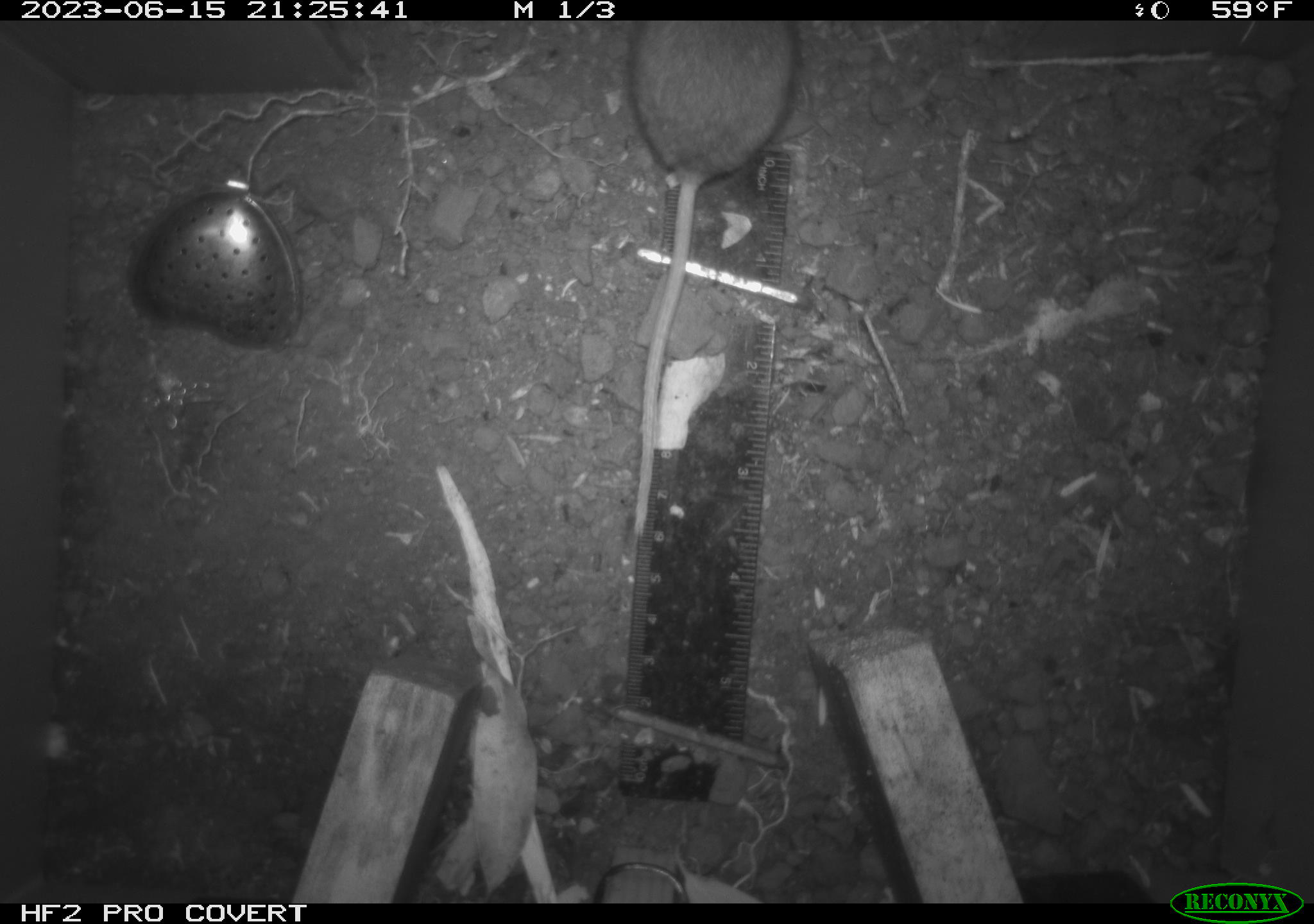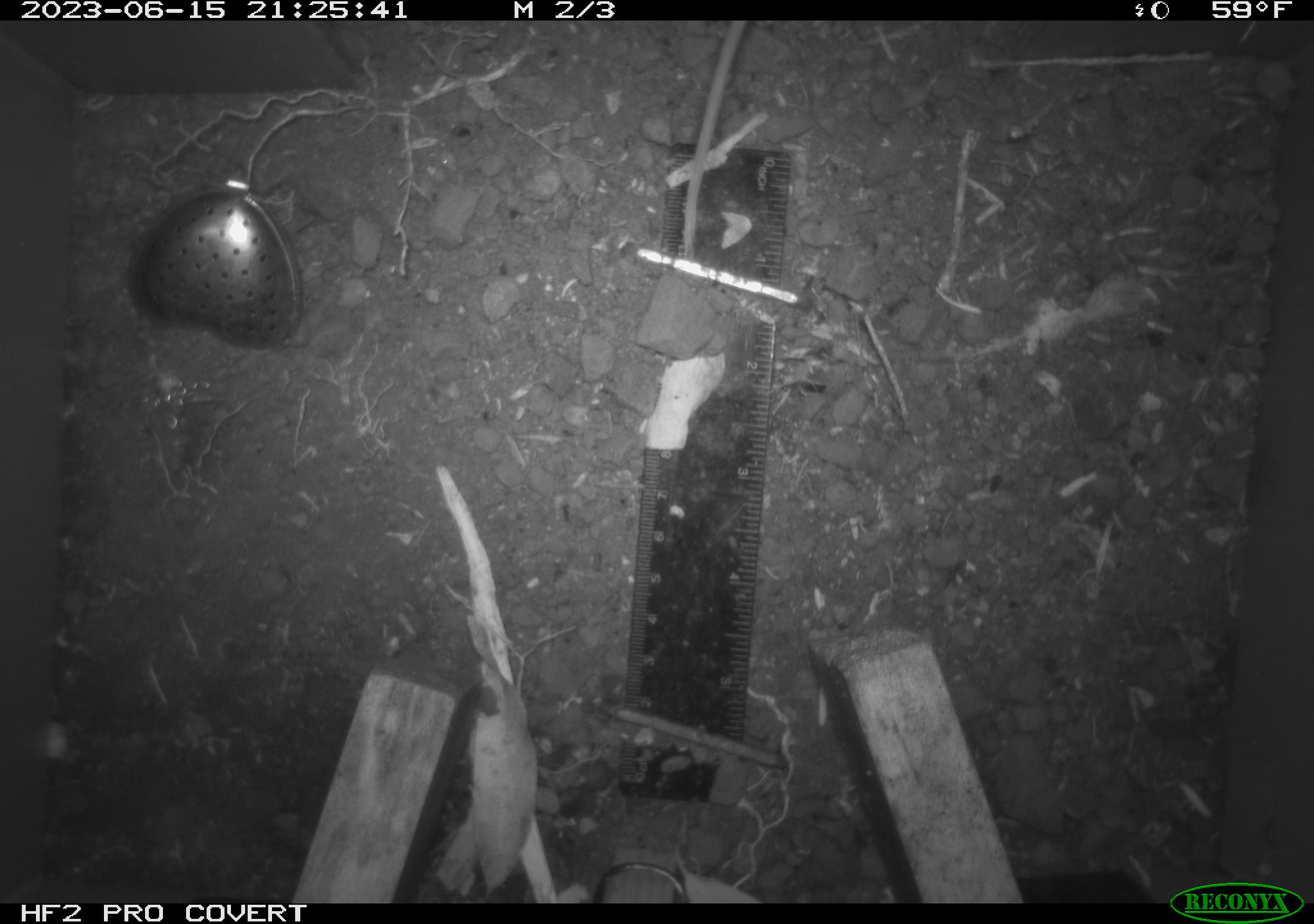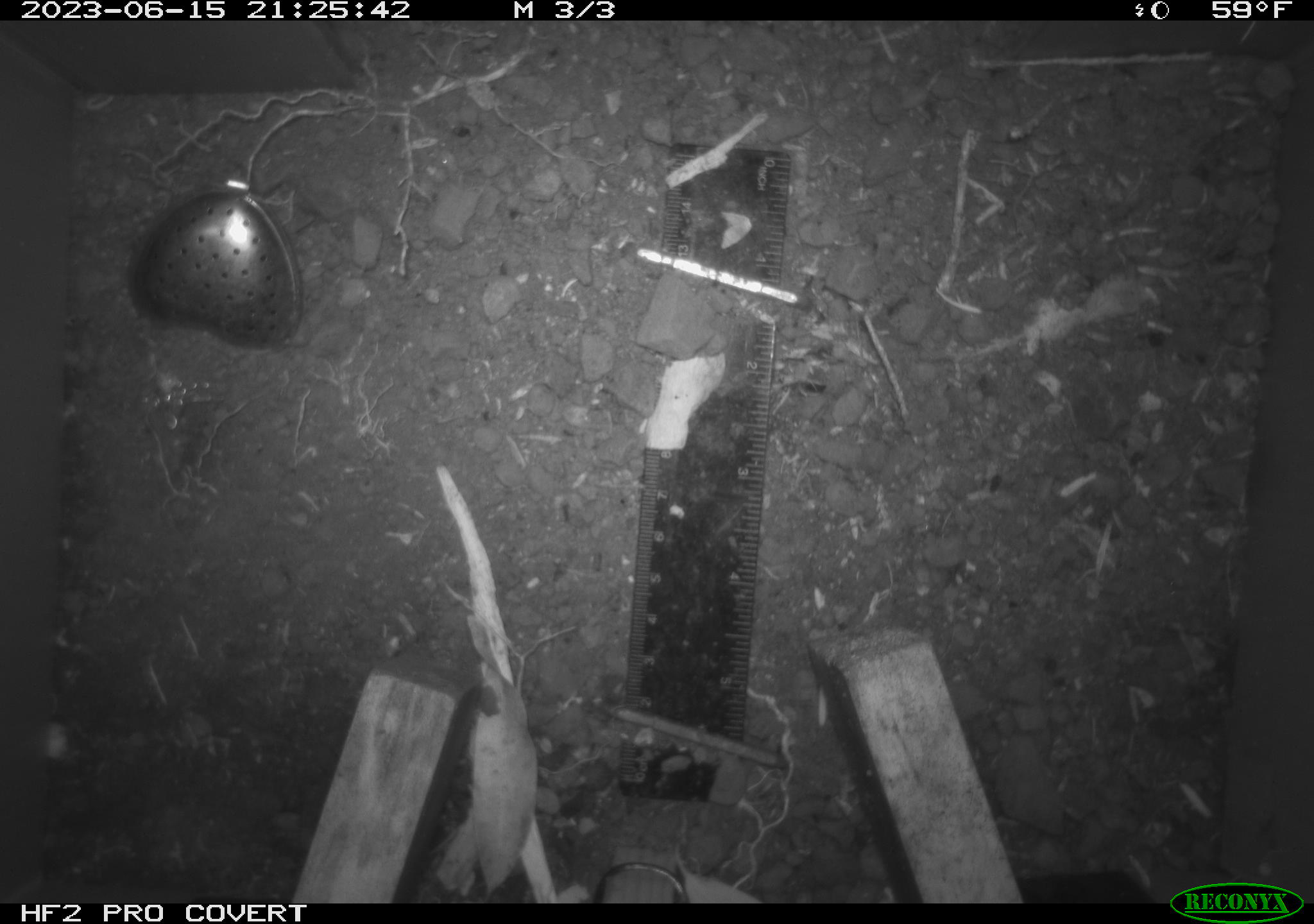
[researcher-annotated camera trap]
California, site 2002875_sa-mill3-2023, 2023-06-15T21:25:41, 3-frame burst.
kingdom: Animalia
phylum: Chordata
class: Mammalia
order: Rodentia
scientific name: Rodentia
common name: mouse species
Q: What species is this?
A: Mouse species (Rodentia).